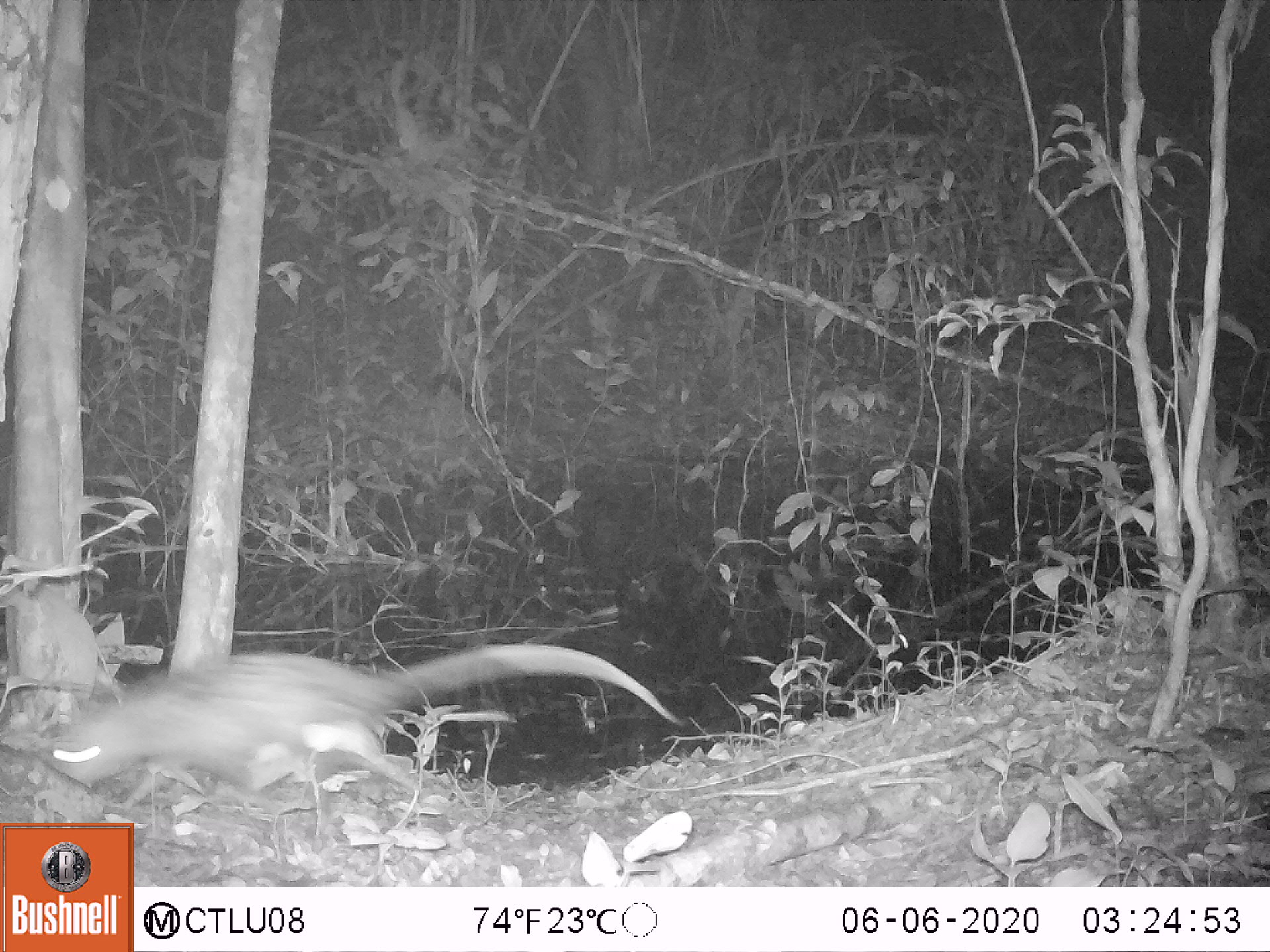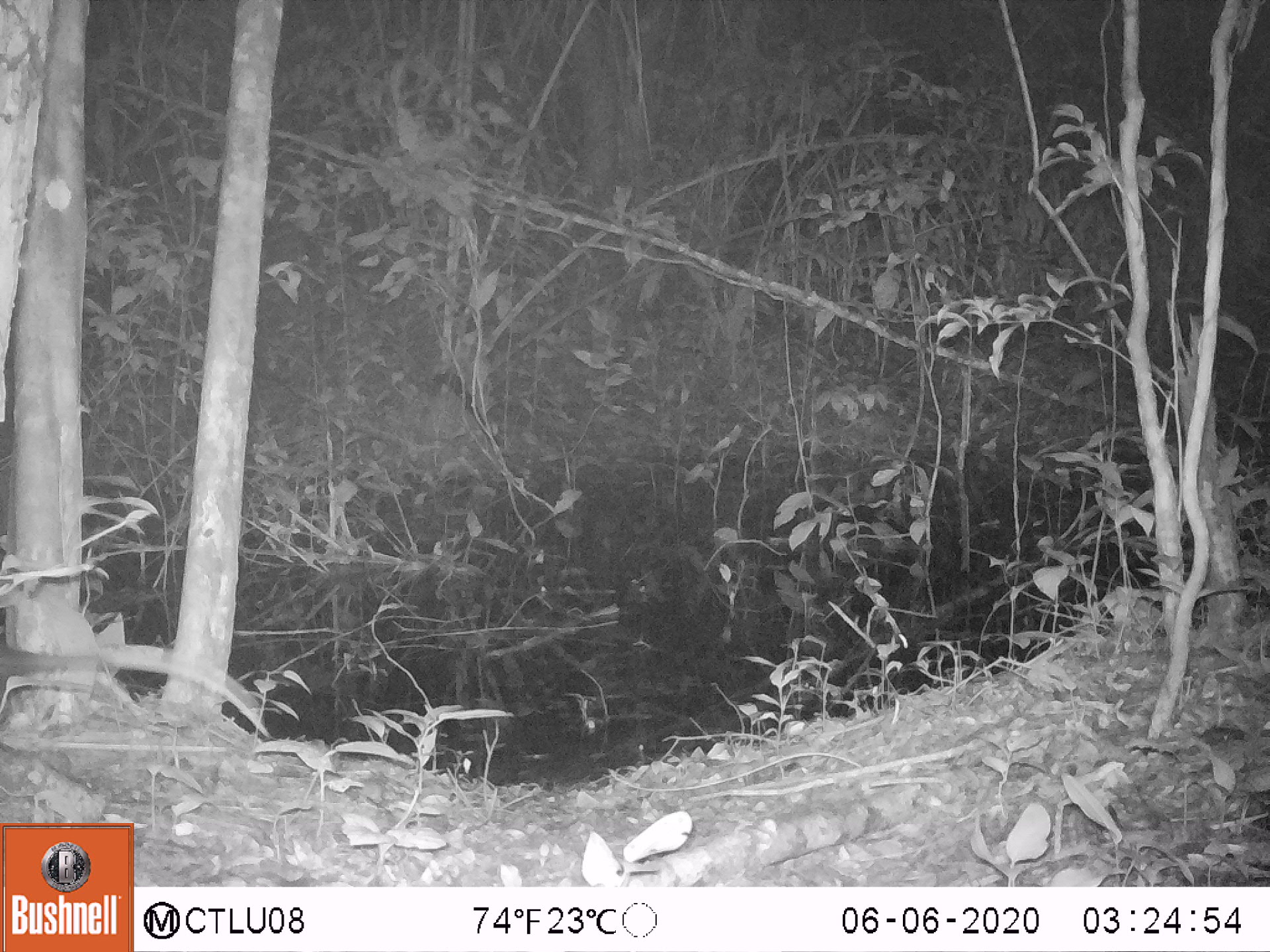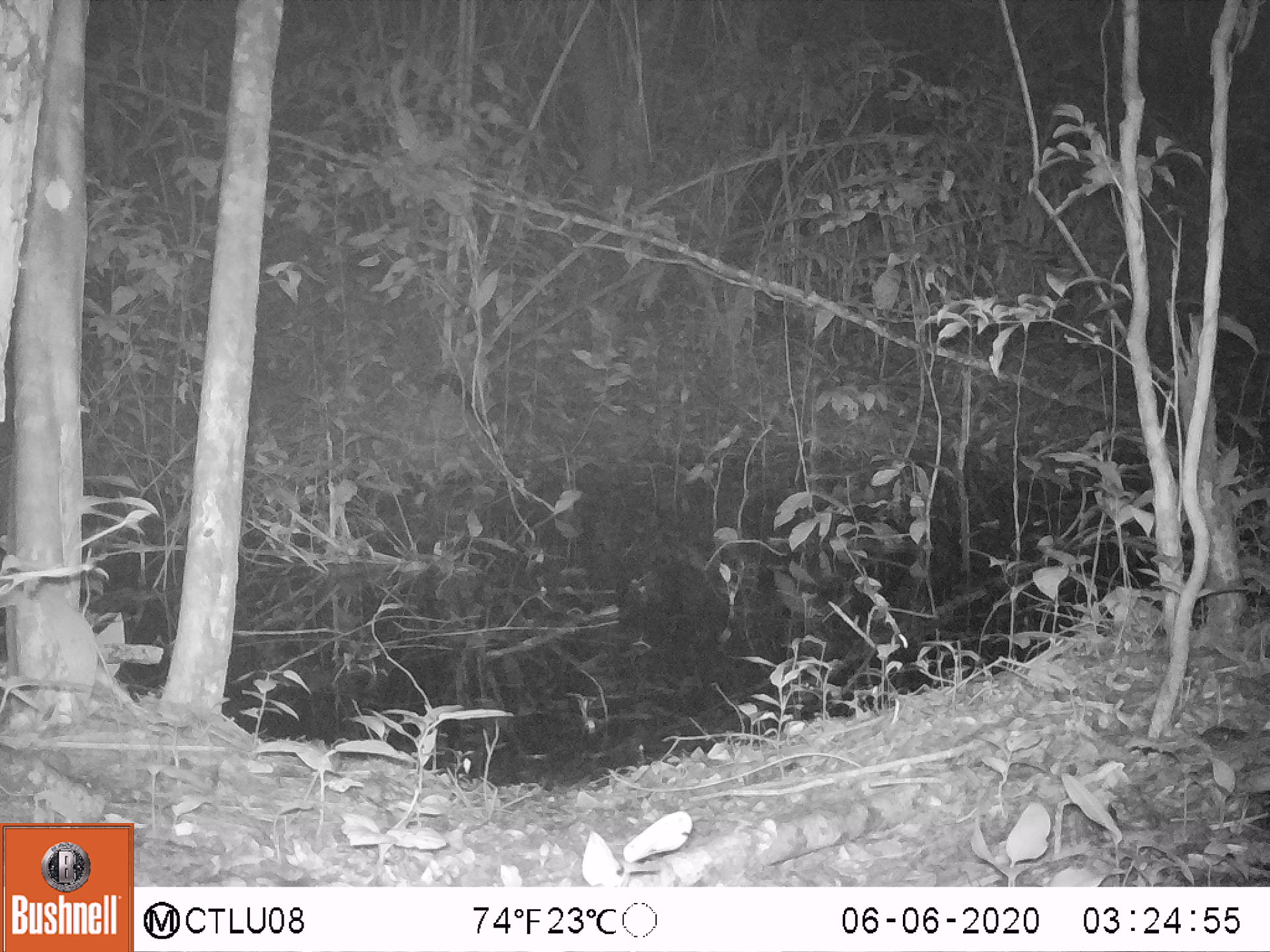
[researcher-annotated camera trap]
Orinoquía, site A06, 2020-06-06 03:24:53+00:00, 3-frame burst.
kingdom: Animalia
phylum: Chordata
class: Mammalia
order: Didelphimorphia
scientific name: Didelphimorphia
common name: possum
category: unknown possum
Unknown possum (possum) (Didelphimorphia).